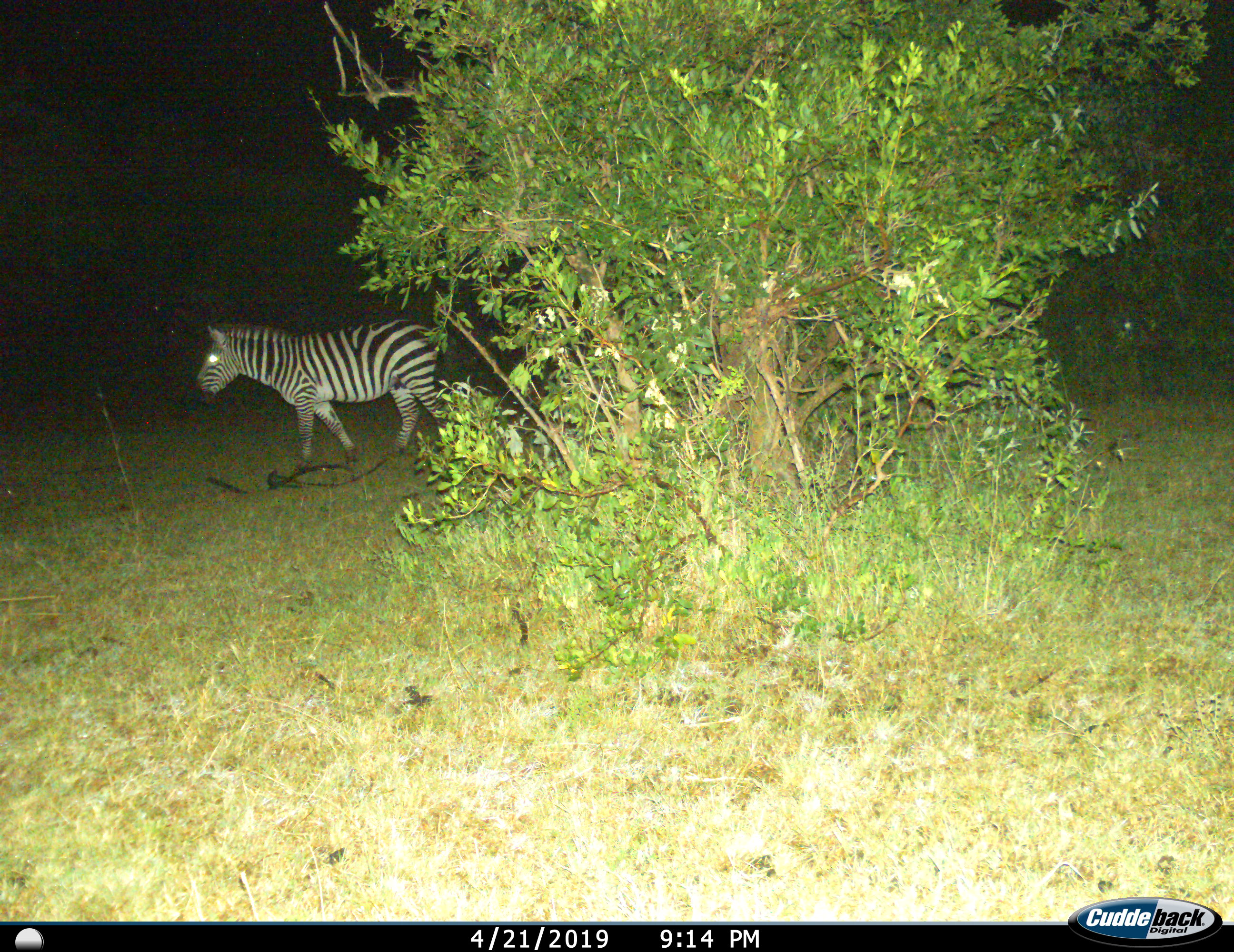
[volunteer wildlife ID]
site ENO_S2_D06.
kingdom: Animalia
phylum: Chordata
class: Mammalia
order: Perissodactyla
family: Equidae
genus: Equus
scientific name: Equus quagga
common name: plains zebra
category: zebraplains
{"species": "zebraplains (plains zebra) (Equus quagga)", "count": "1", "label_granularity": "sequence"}